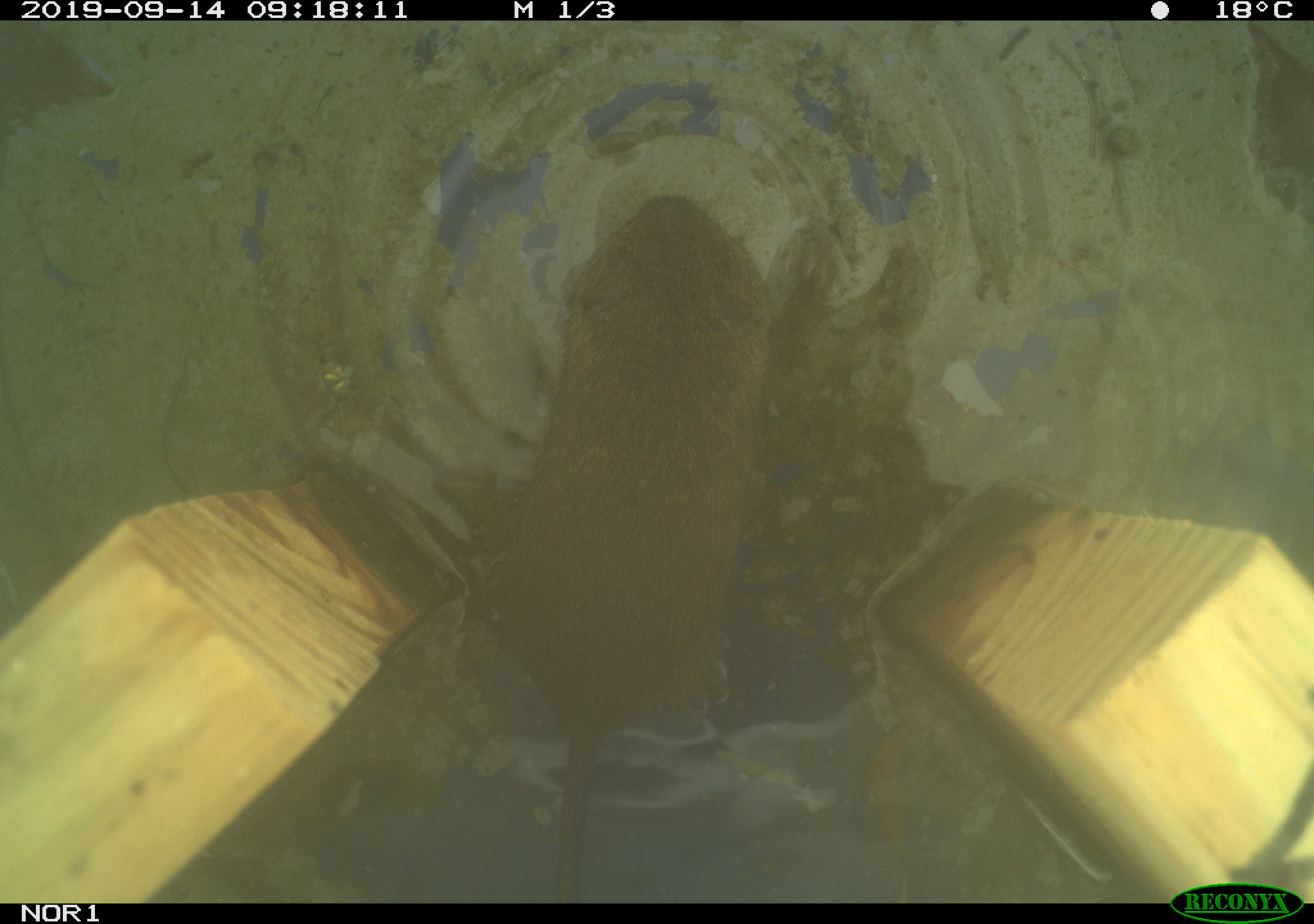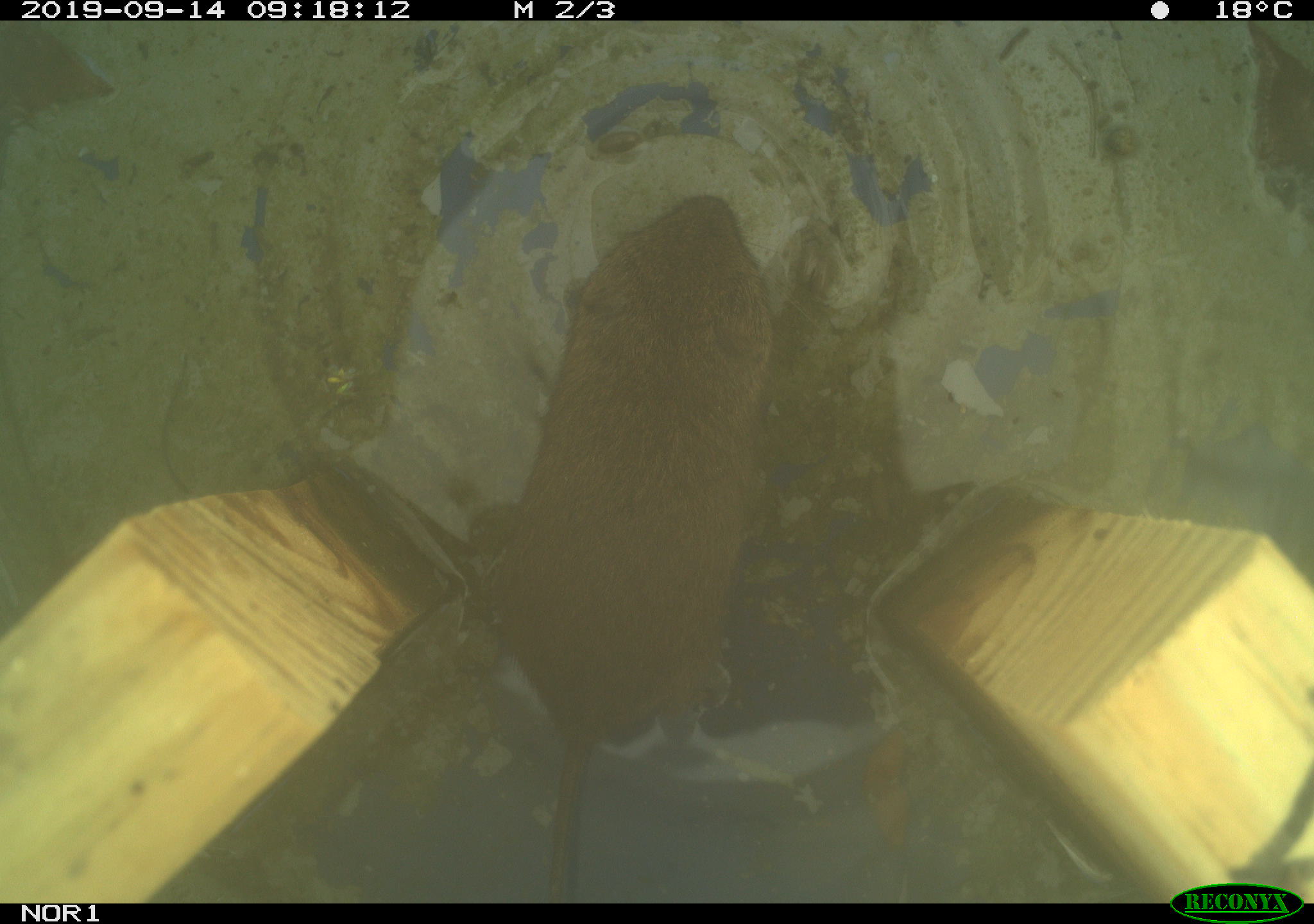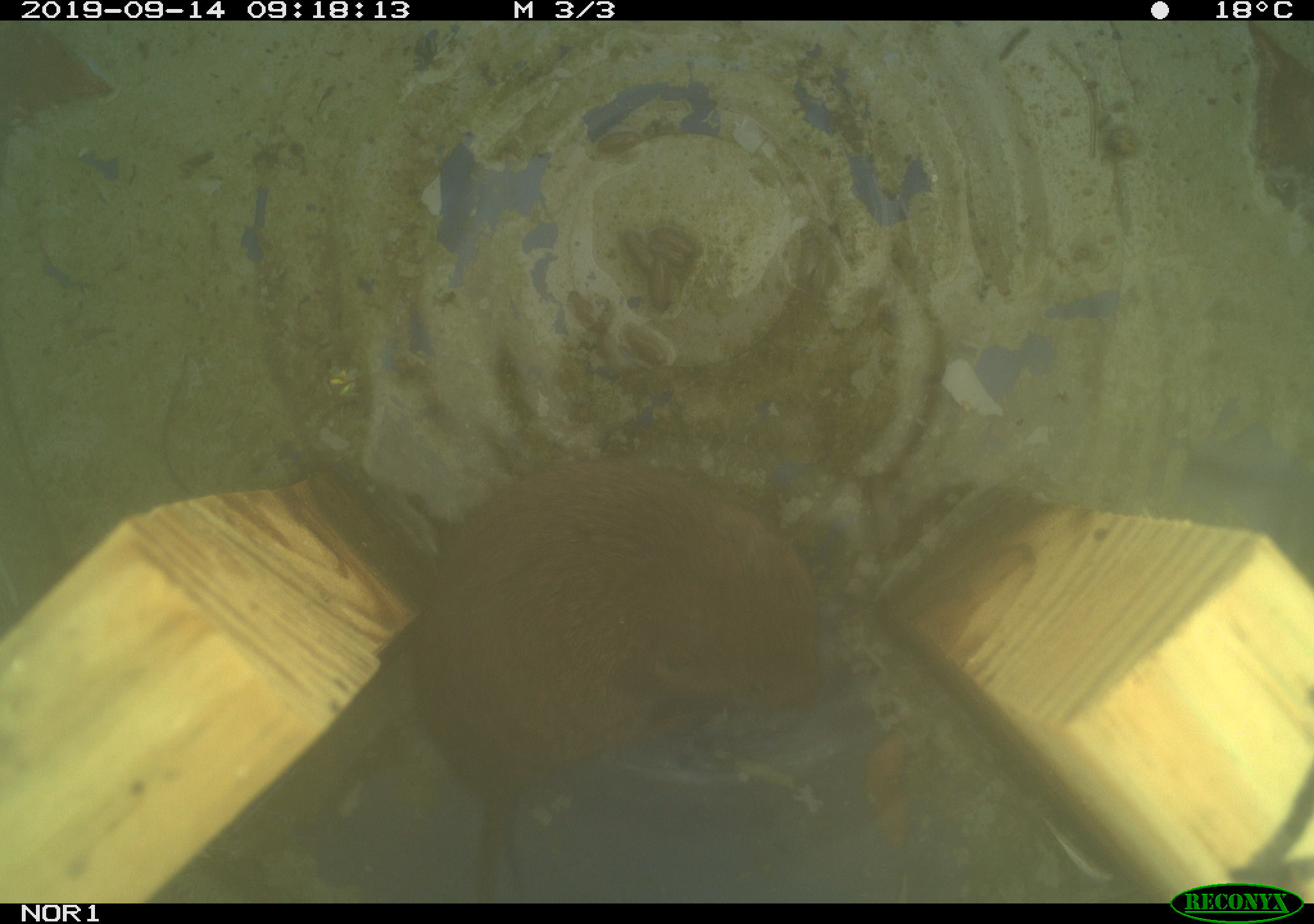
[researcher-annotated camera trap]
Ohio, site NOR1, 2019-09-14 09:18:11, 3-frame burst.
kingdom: Animalia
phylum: Chordata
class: Mammalia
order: Rodentia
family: Cricetidae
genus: Microtus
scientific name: Microtus pennsylvanicus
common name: meadow vole